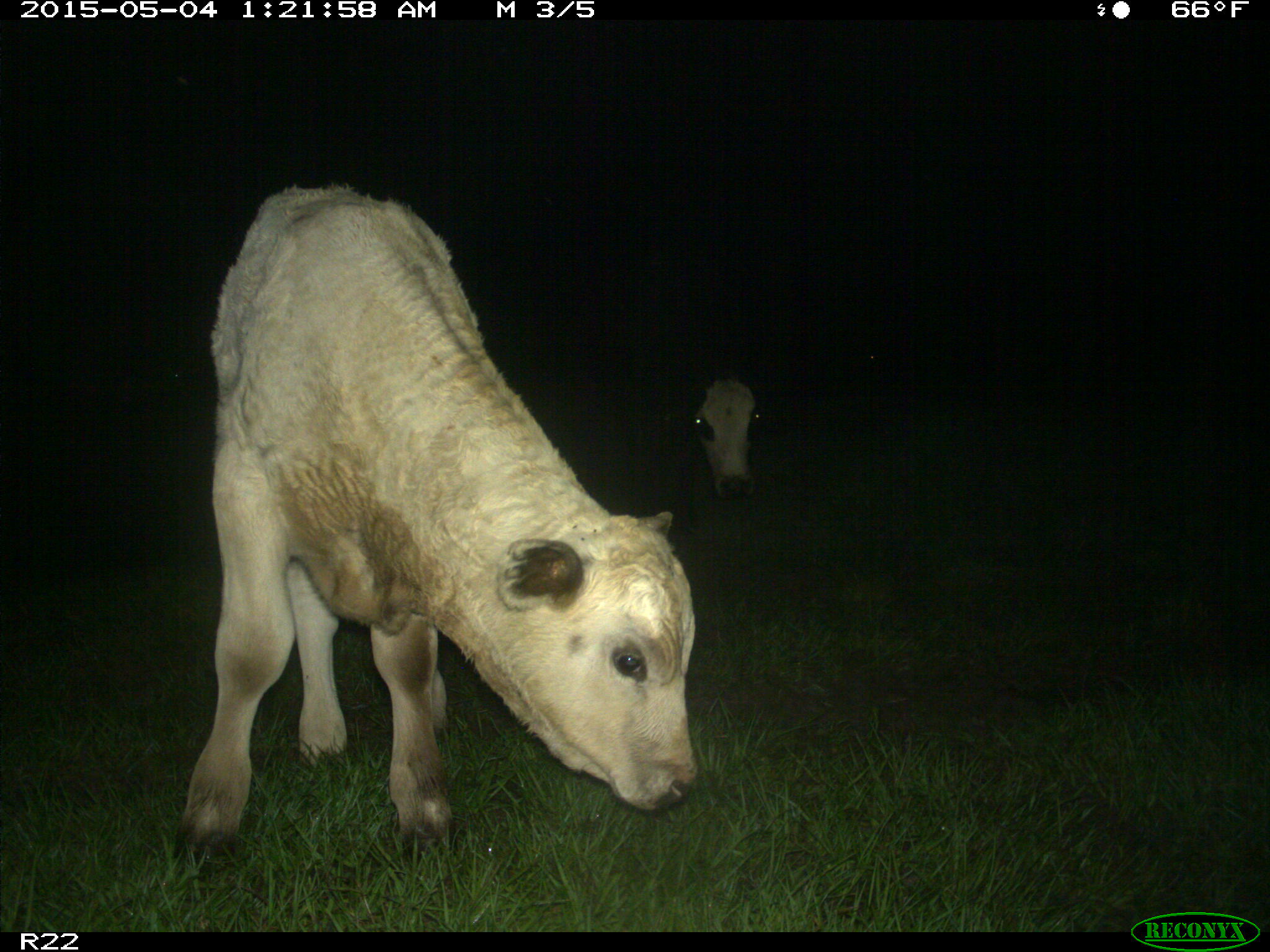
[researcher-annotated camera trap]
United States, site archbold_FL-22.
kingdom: Animalia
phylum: Chordata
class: Mammalia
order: Artiodactyla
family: Bovidae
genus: Bos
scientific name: Bos taurus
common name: domestic cow